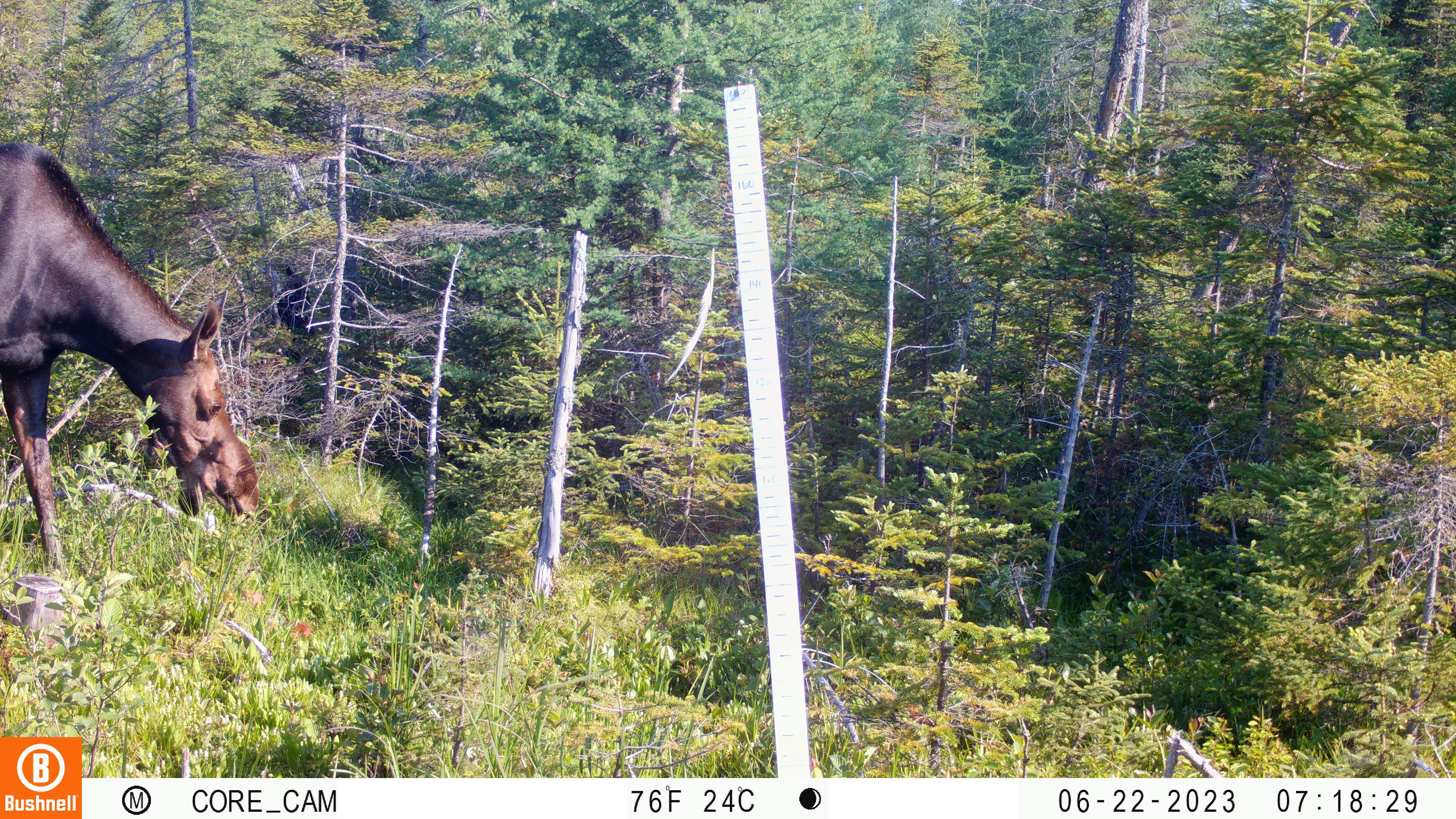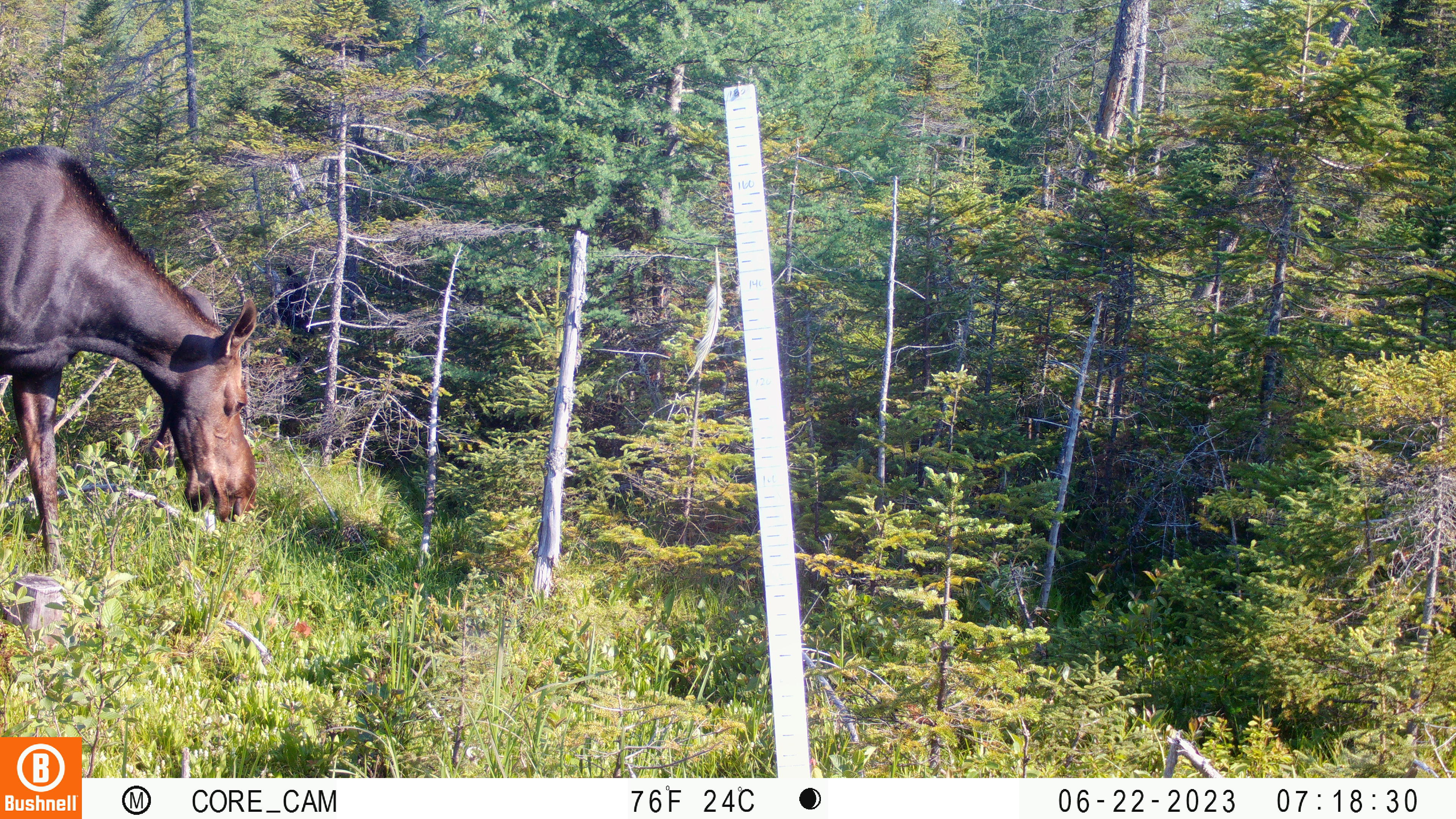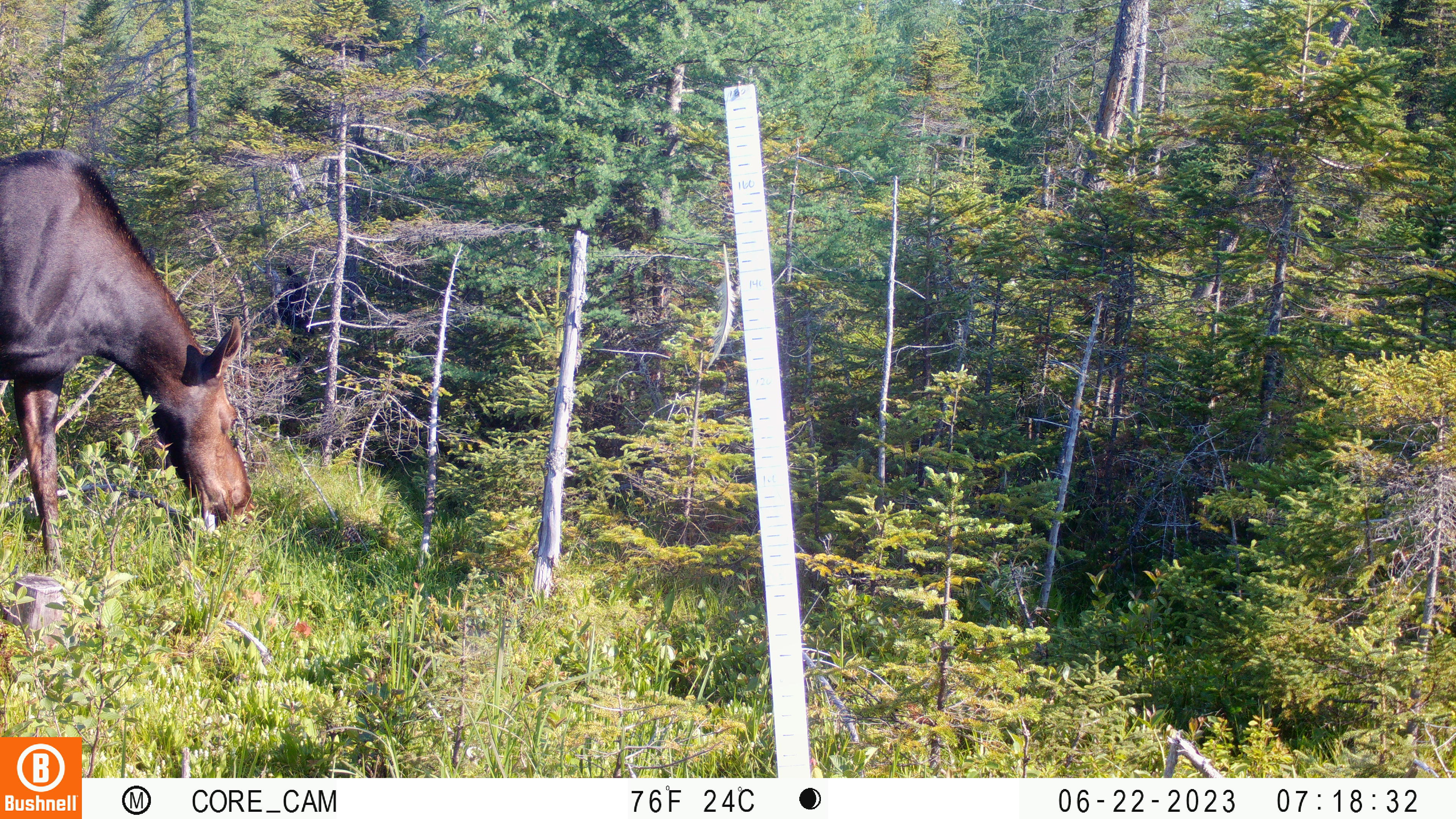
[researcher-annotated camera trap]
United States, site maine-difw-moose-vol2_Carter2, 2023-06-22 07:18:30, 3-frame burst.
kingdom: Animalia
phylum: Chordata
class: Mammalia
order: Artiodactyla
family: Cervidae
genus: Alces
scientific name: Alces alces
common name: moose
Moose (Alces alces).